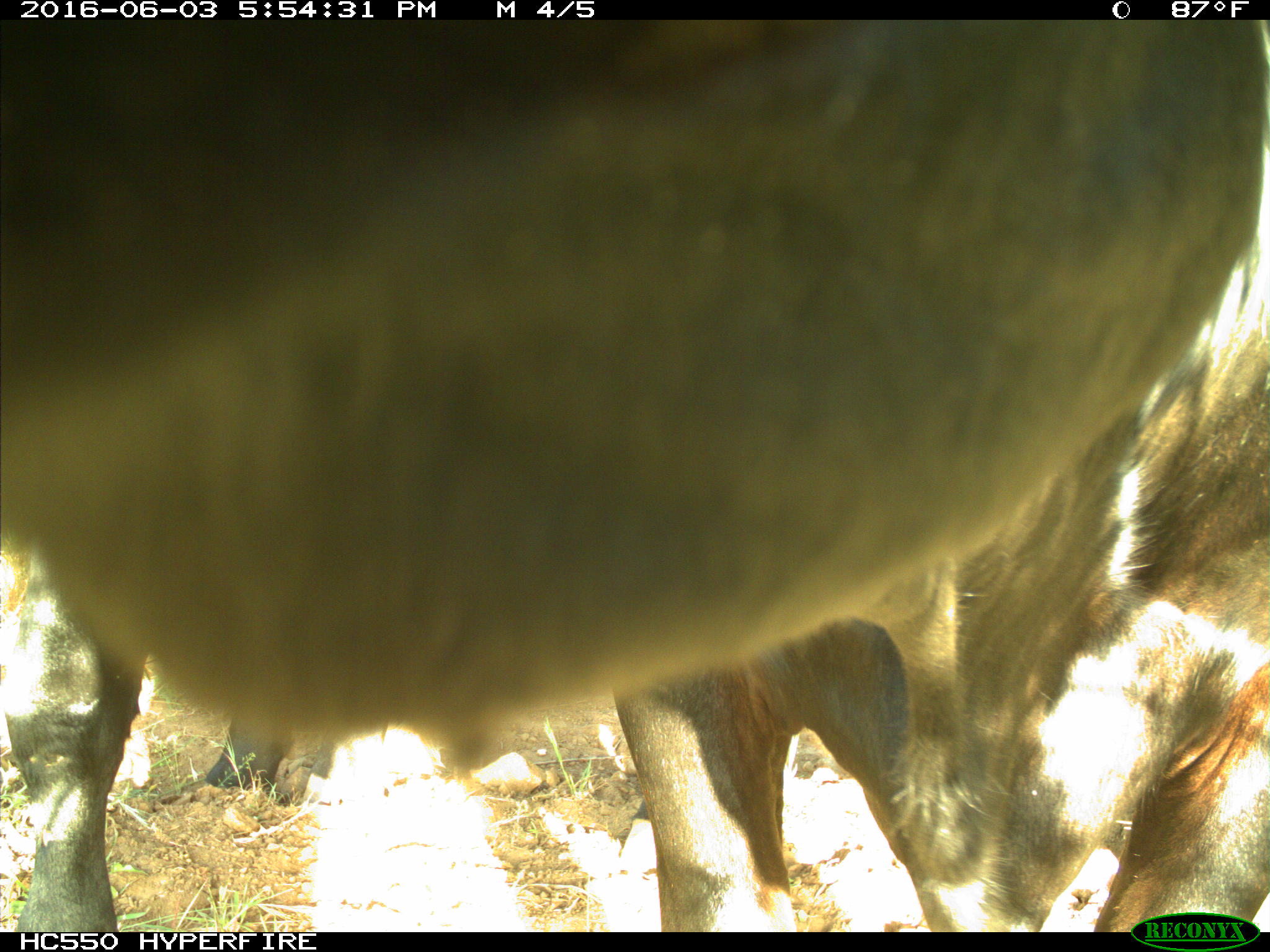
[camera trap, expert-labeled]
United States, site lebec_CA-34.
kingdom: Animalia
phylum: Chordata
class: Mammalia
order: Artiodactyla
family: Bovidae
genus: Bos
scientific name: Bos taurus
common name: domestic cow